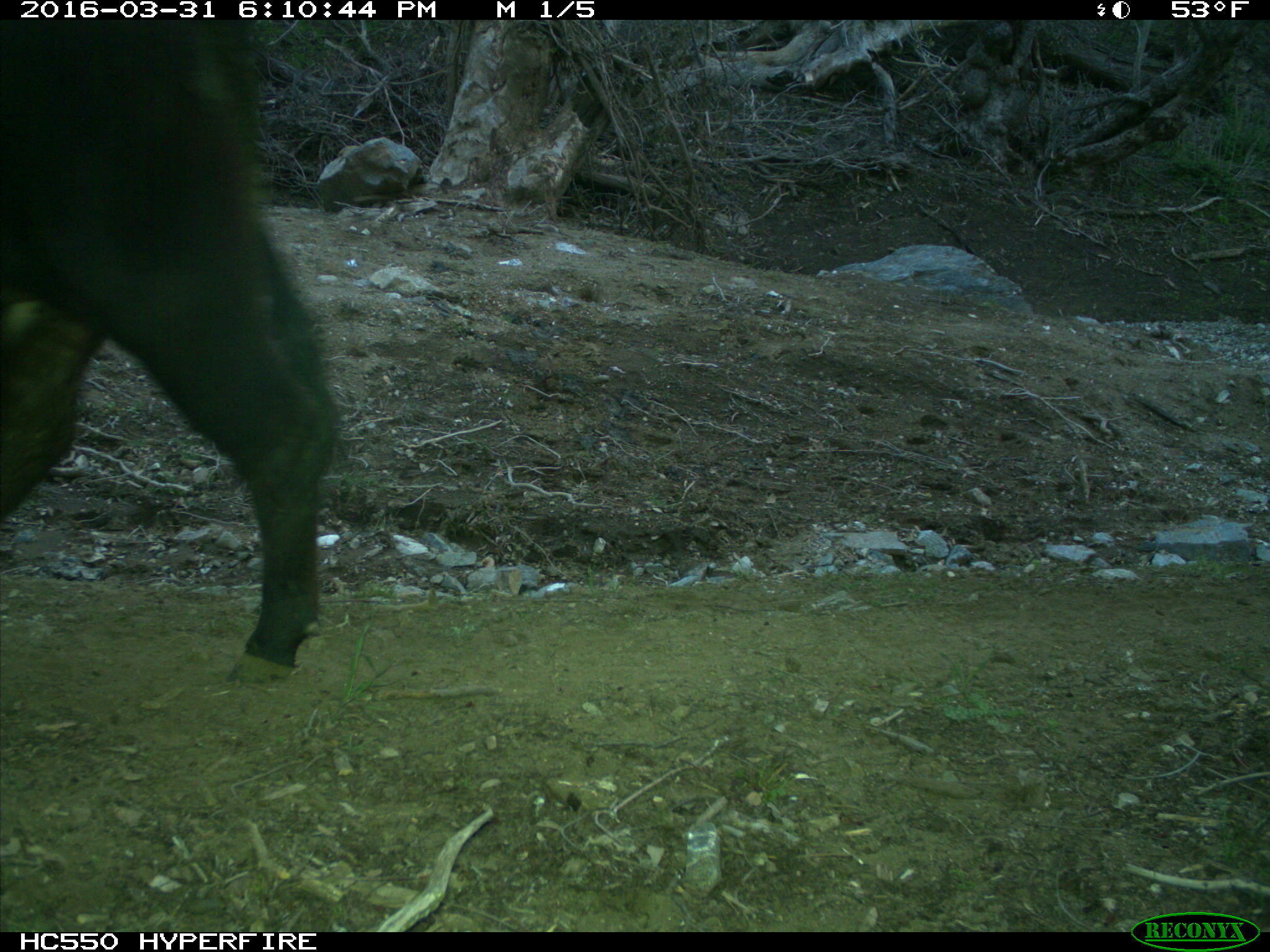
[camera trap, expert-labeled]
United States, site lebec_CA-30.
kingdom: Animalia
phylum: Chordata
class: Mammalia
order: Artiodactyla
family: Bovidae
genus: Bos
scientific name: Bos taurus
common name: domestic cow